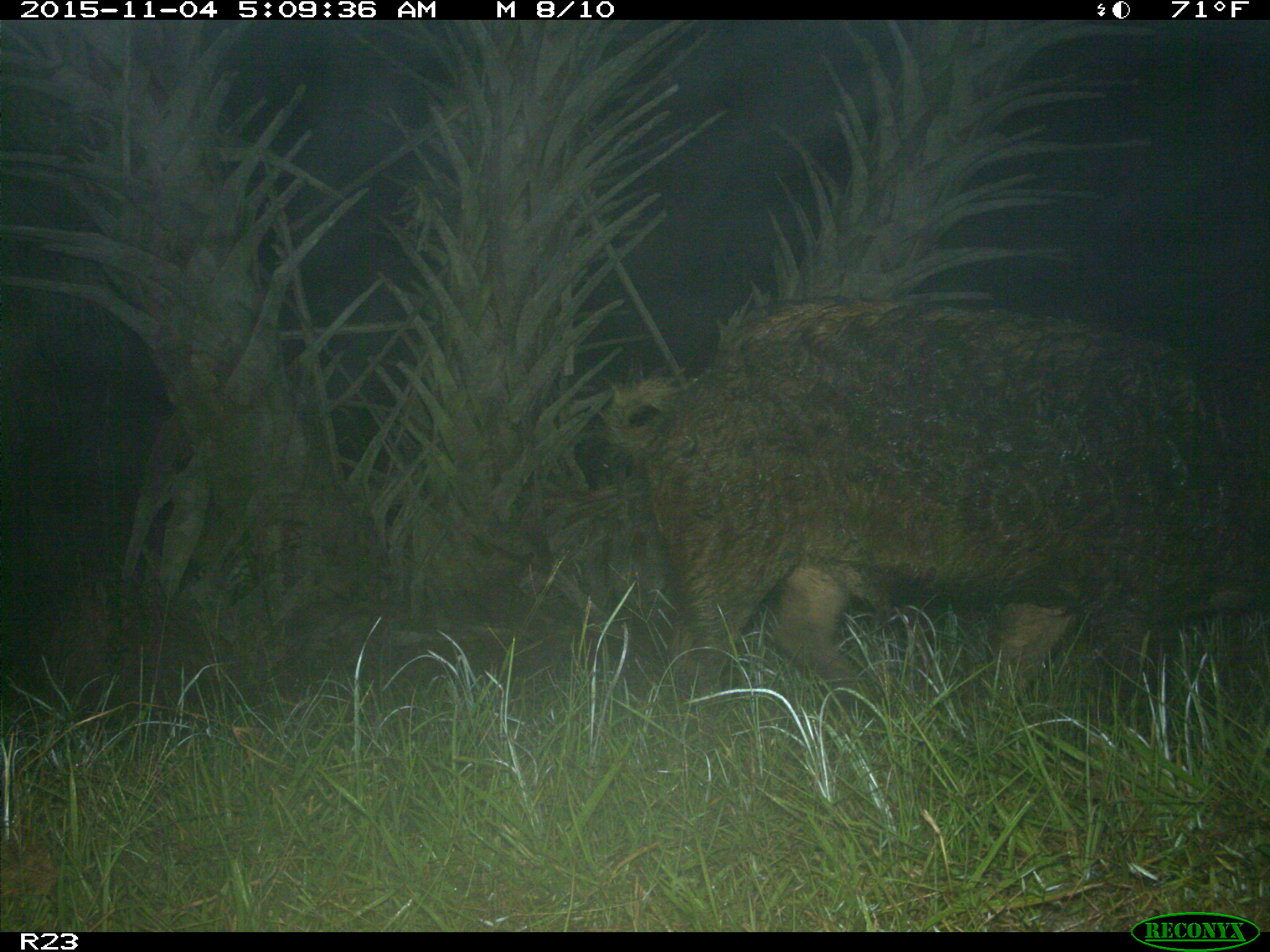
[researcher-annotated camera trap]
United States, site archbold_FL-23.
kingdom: Animalia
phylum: Chordata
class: Mammalia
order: Artiodactyla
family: Suidae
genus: Sus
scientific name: Sus scrofa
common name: wild boar